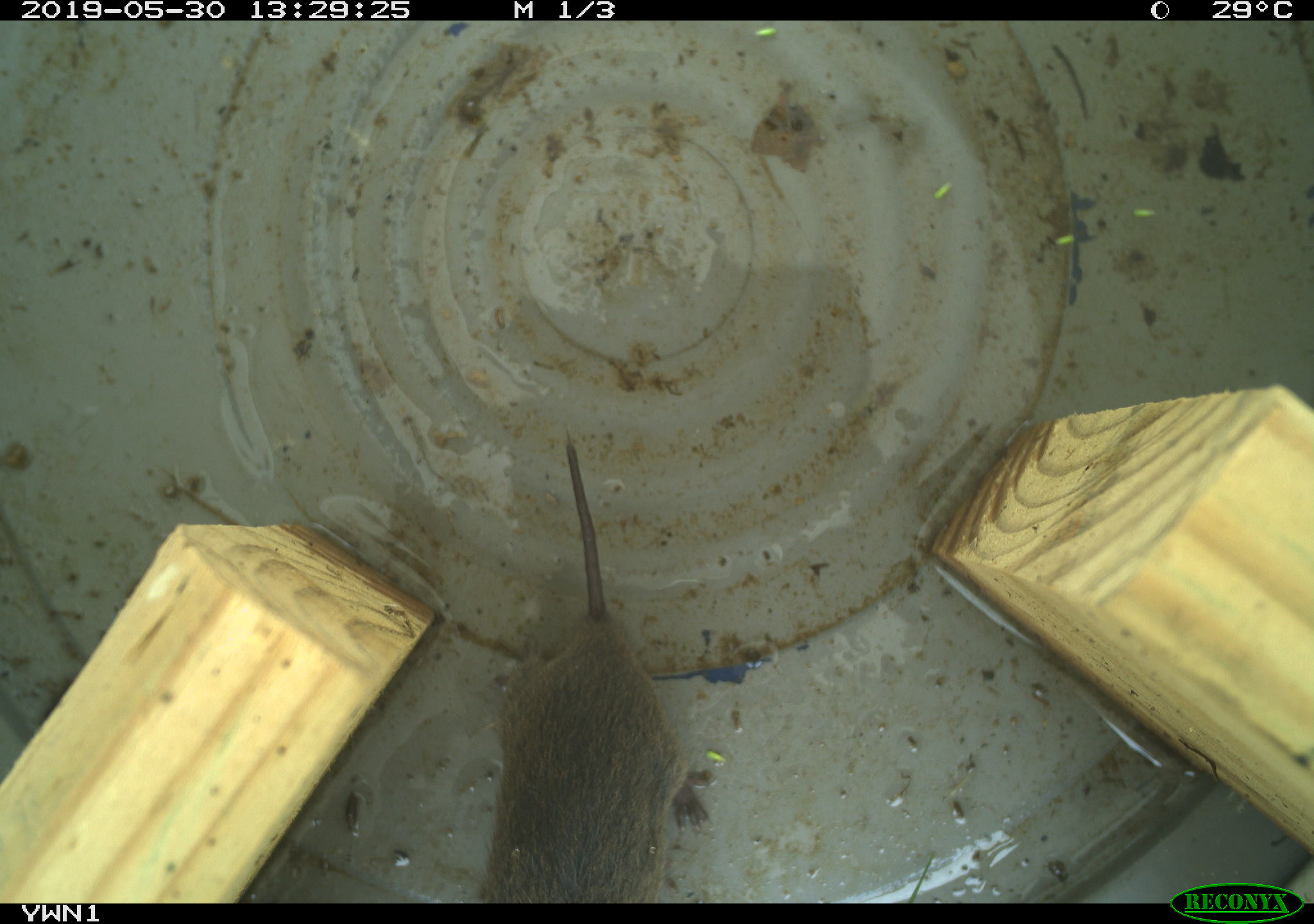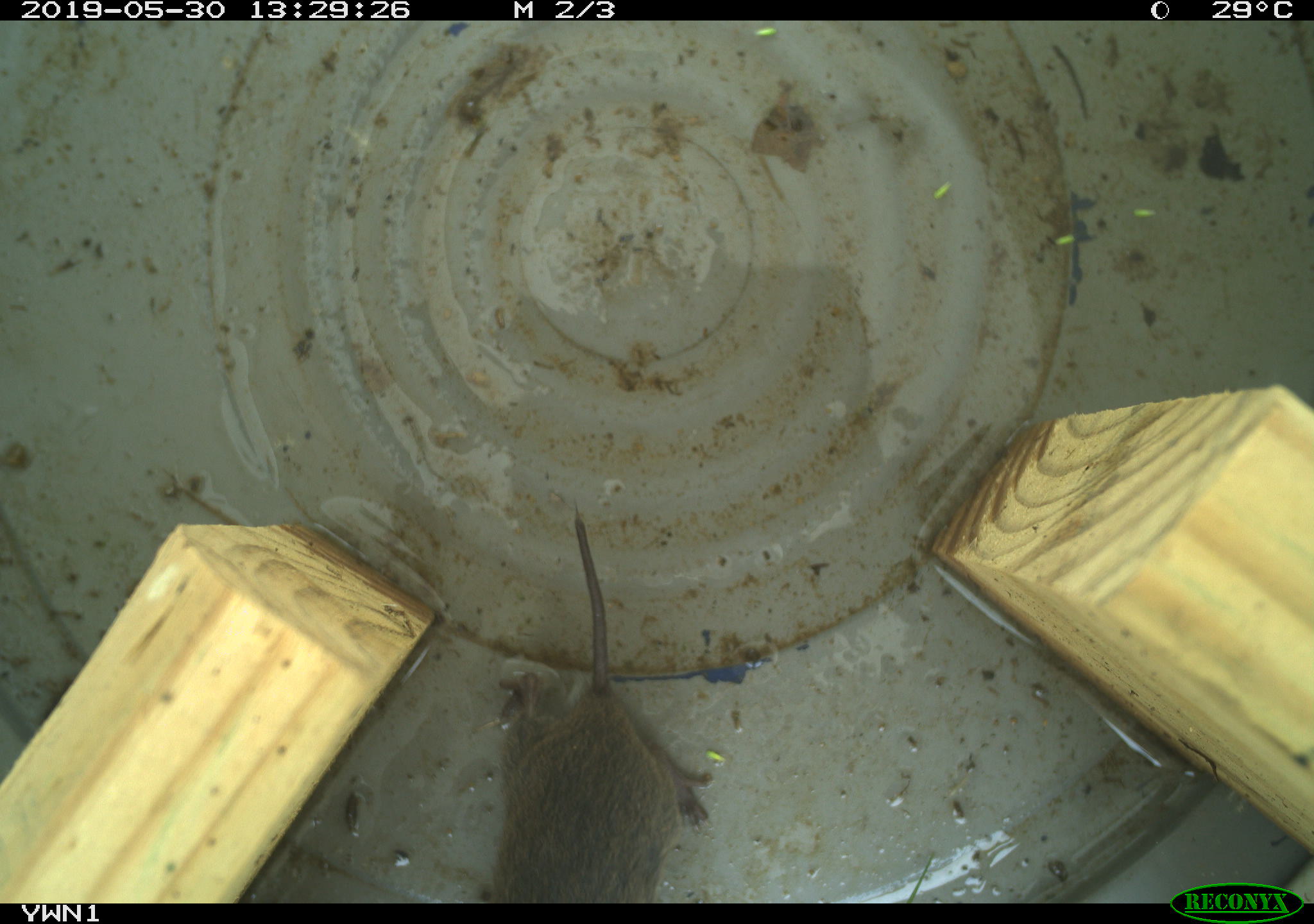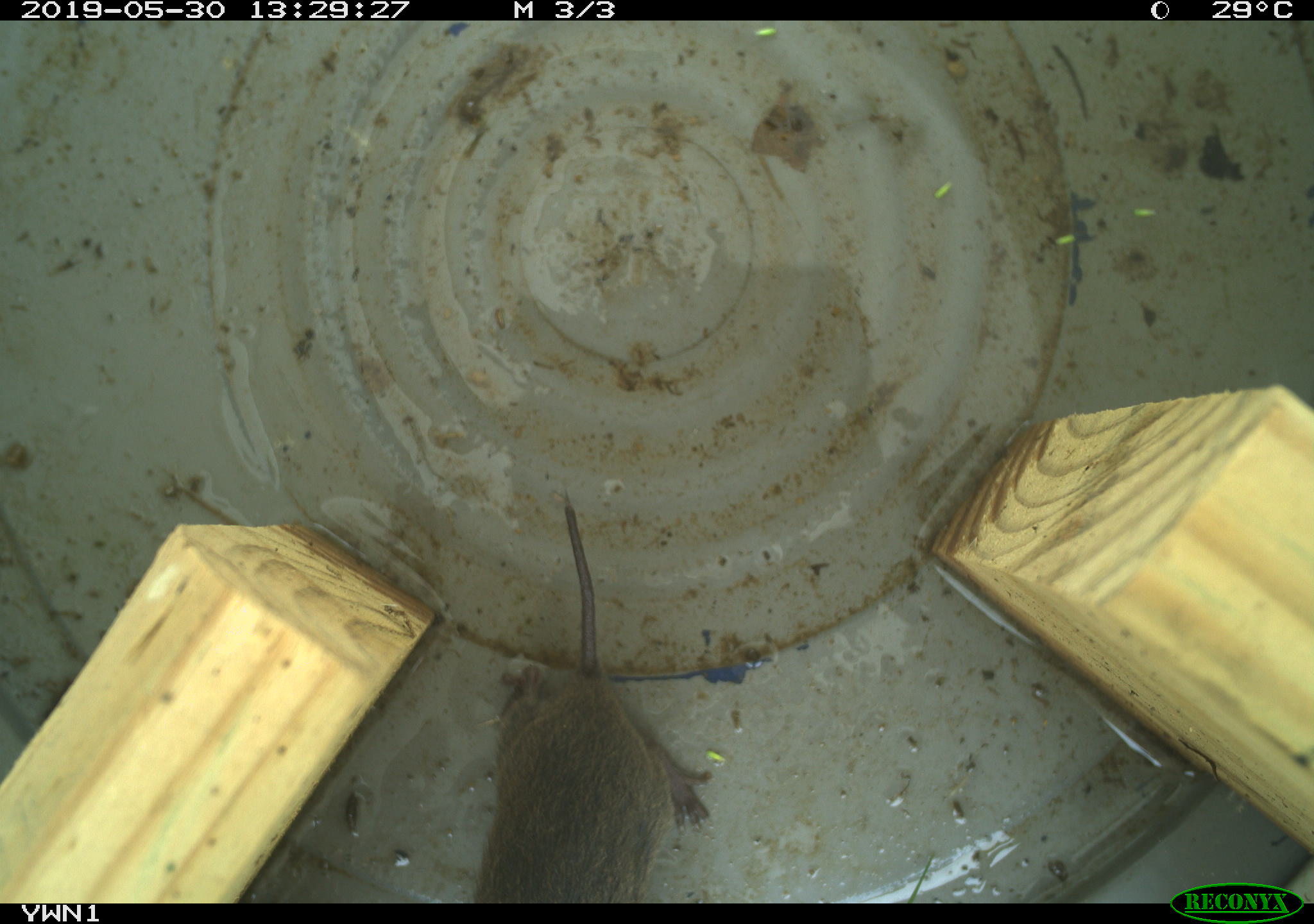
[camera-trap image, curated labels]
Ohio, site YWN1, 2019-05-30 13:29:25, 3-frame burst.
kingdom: Animalia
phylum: Chordata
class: Mammalia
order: Rodentia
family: Cricetidae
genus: Microtus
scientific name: Microtus pennsylvanicus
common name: meadow vole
Meadow vole (Microtus pennsylvanicus).